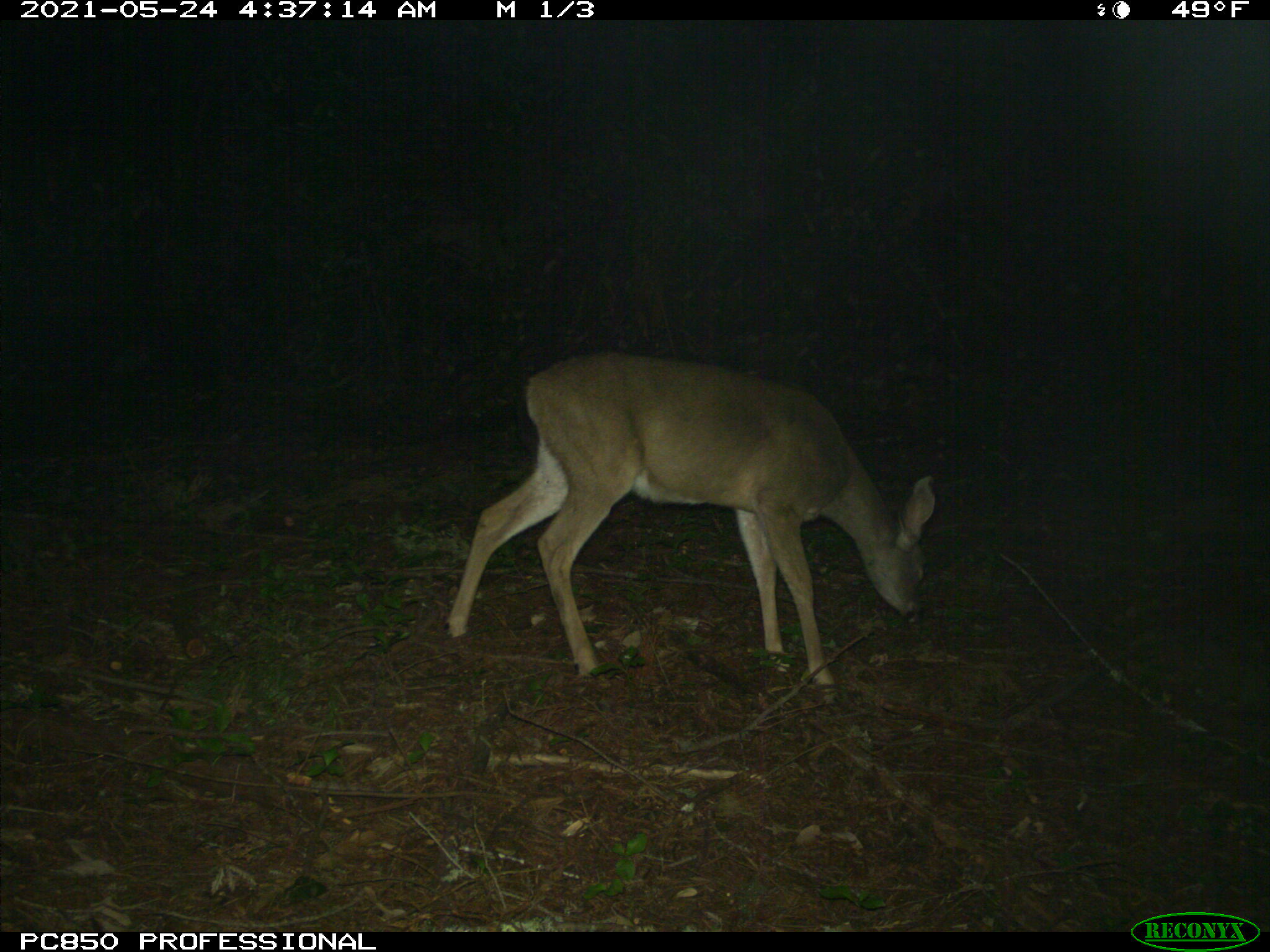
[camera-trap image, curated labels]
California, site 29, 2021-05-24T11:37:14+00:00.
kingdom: Animalia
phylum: Chordata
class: Mammalia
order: Artiodactyla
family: Cervidae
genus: Odocoileus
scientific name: Odocoileus hemionus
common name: mule deer